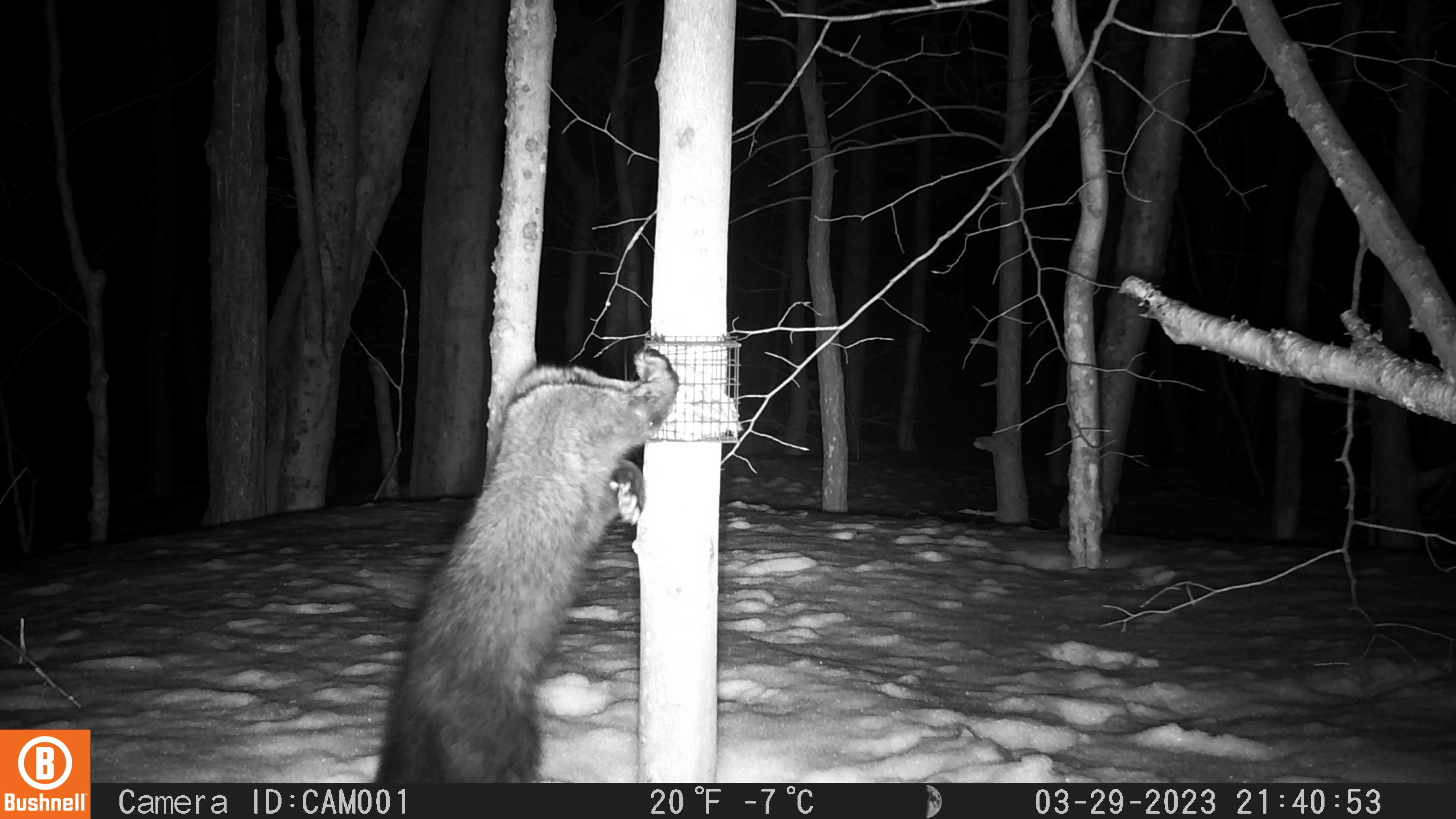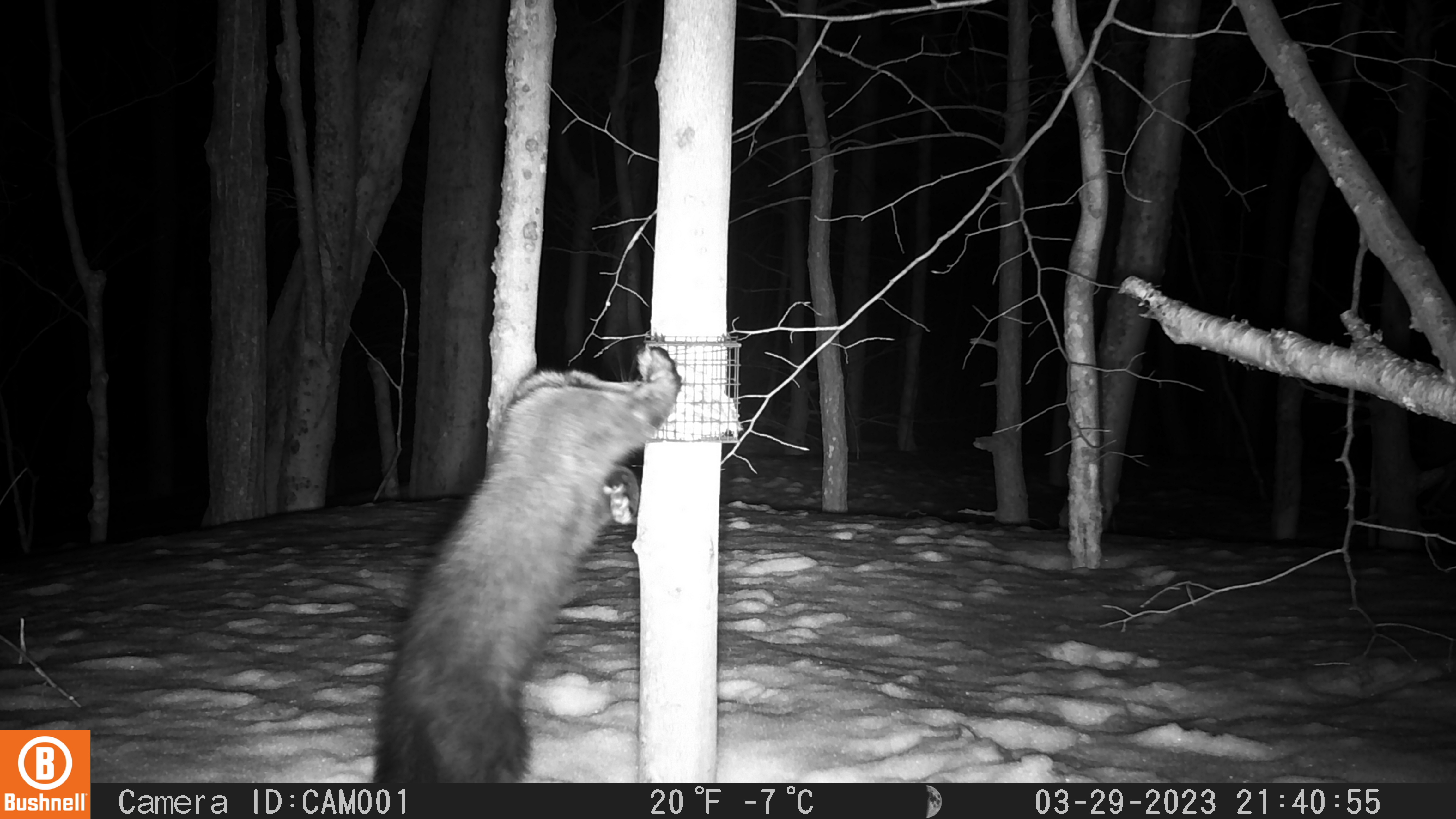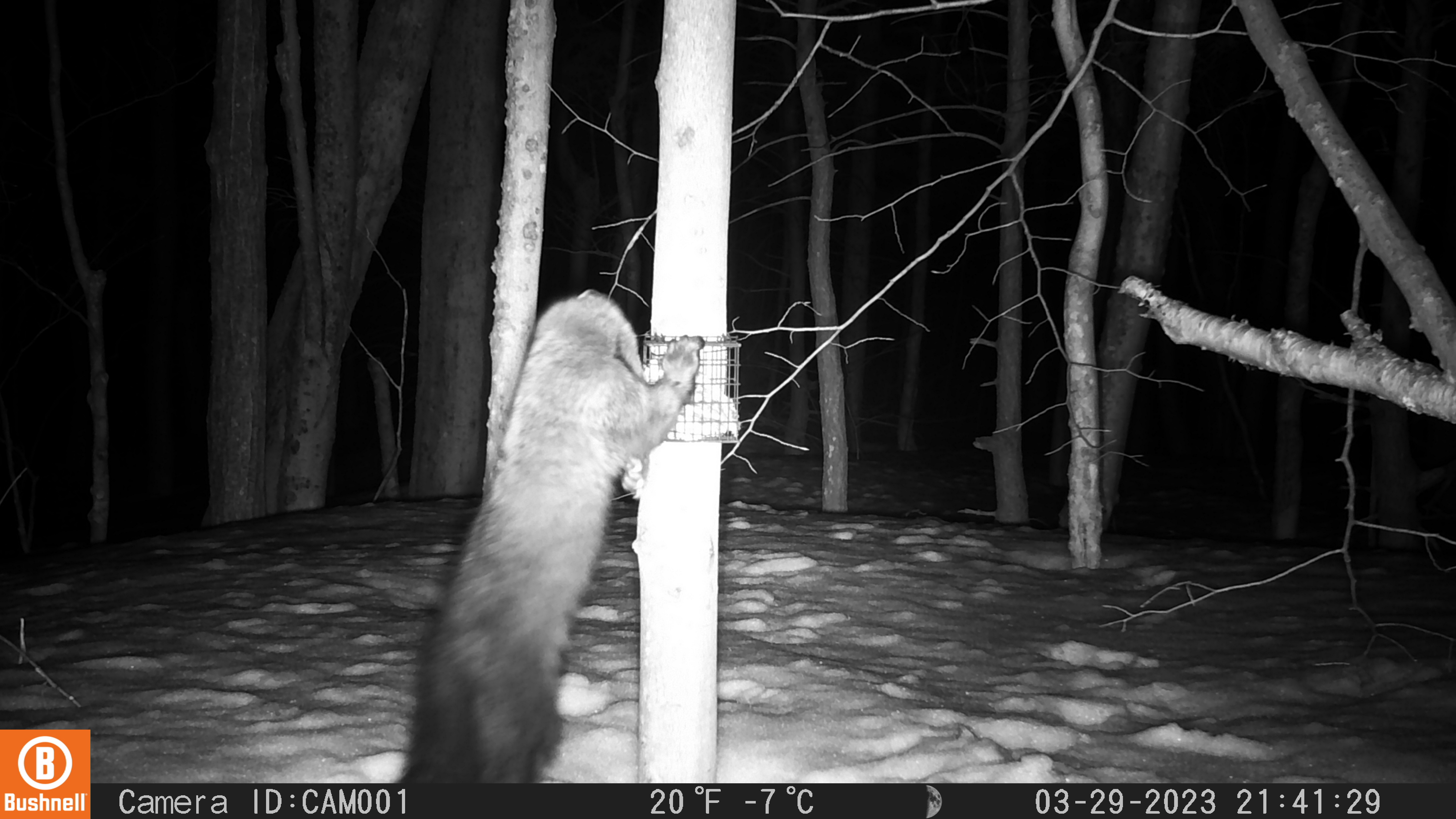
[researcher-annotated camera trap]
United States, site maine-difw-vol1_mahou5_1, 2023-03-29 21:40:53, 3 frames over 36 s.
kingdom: Animalia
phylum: Chordata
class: Mammalia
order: Carnivora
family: Mustelidae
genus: Pekania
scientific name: Pekania pennanti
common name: fisher